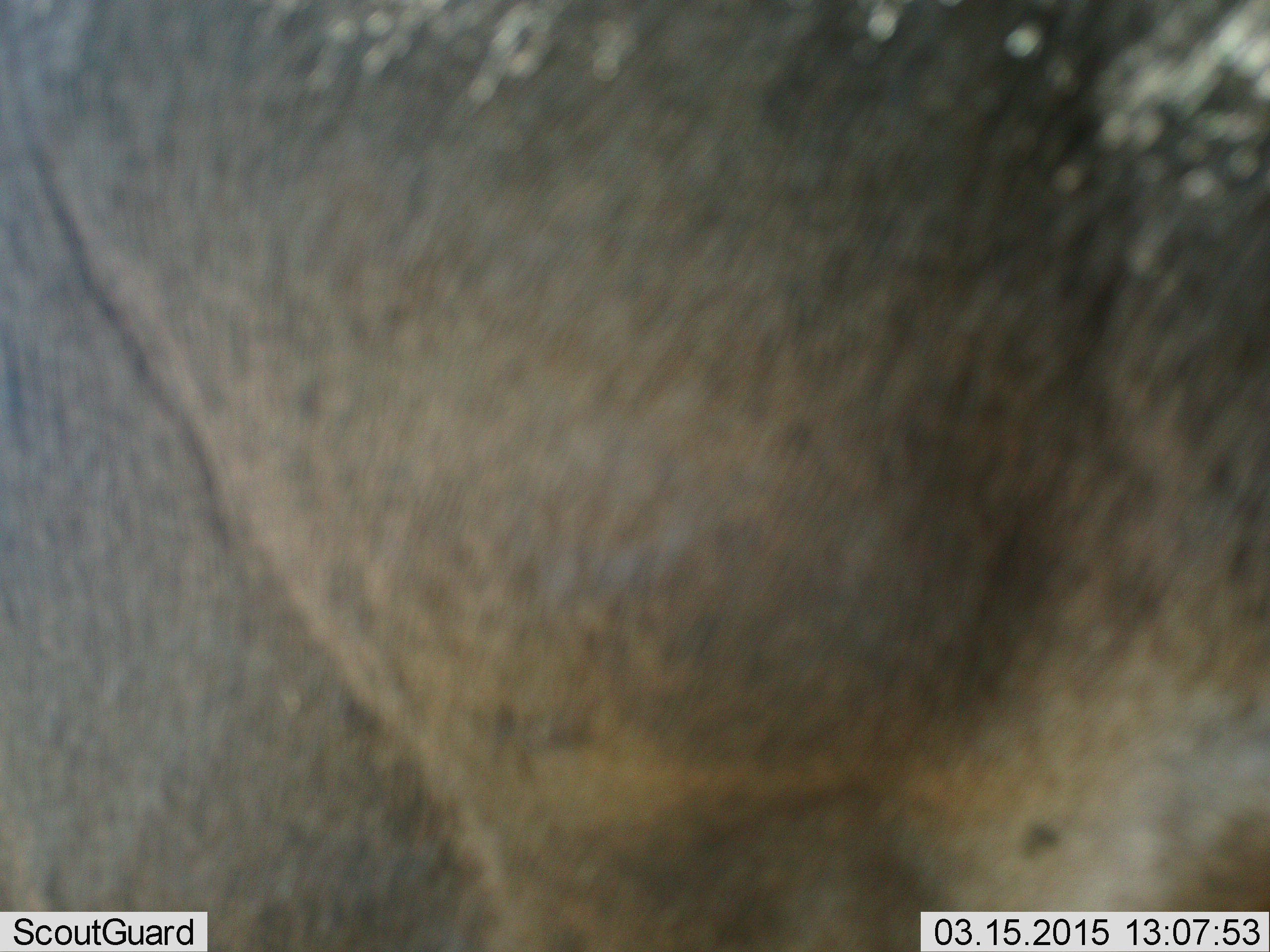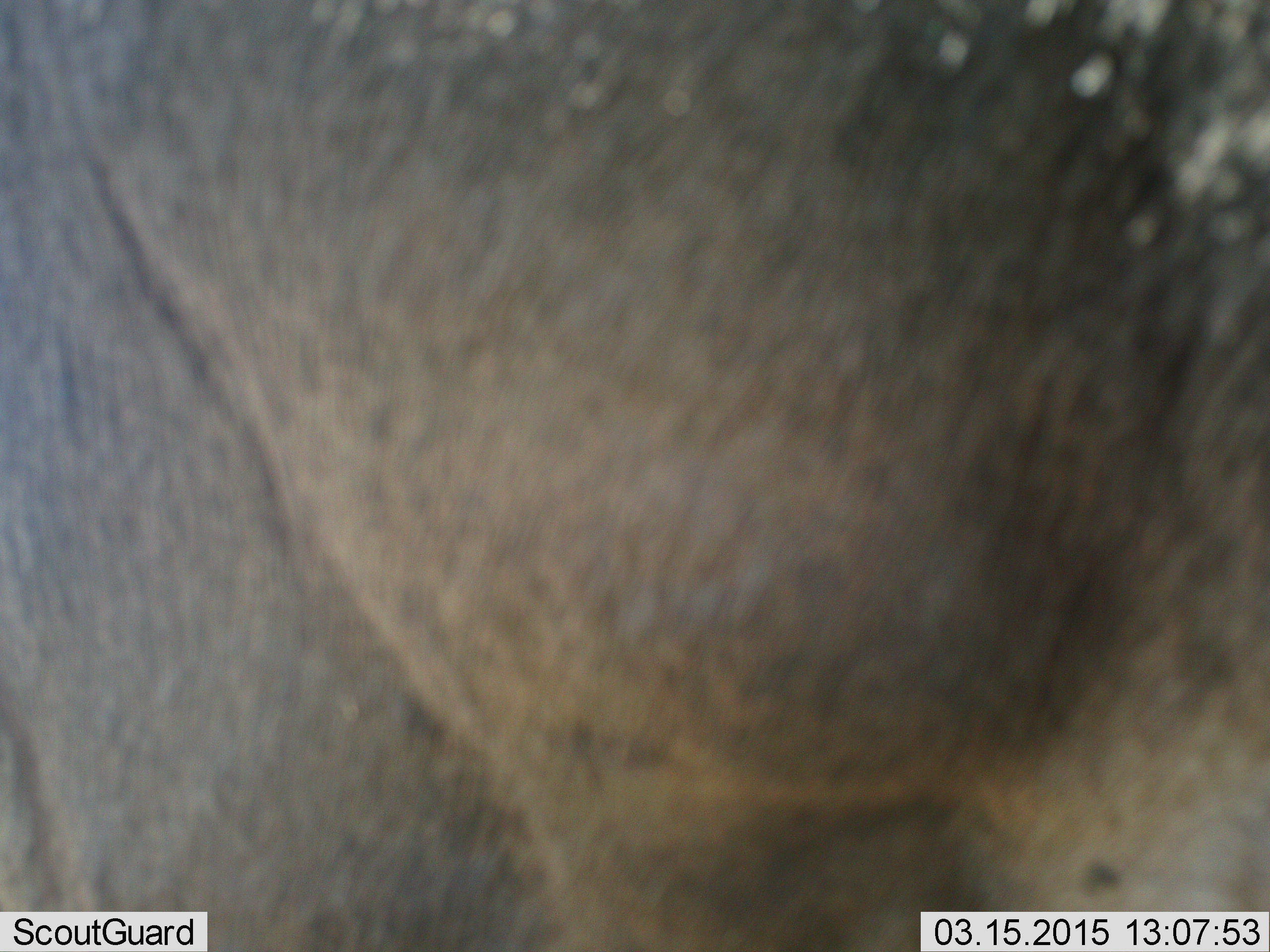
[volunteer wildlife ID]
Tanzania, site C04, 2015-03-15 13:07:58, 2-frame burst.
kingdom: Animalia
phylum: Chordata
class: Mammalia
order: Artiodactyla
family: Bovidae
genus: Connochaetes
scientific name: Connochaetes taurinus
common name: blue wildebeest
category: wildebeest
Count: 1.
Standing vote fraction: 90%.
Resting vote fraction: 0%.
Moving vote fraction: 10%.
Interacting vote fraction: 0%.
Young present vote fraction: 0%.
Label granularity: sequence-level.